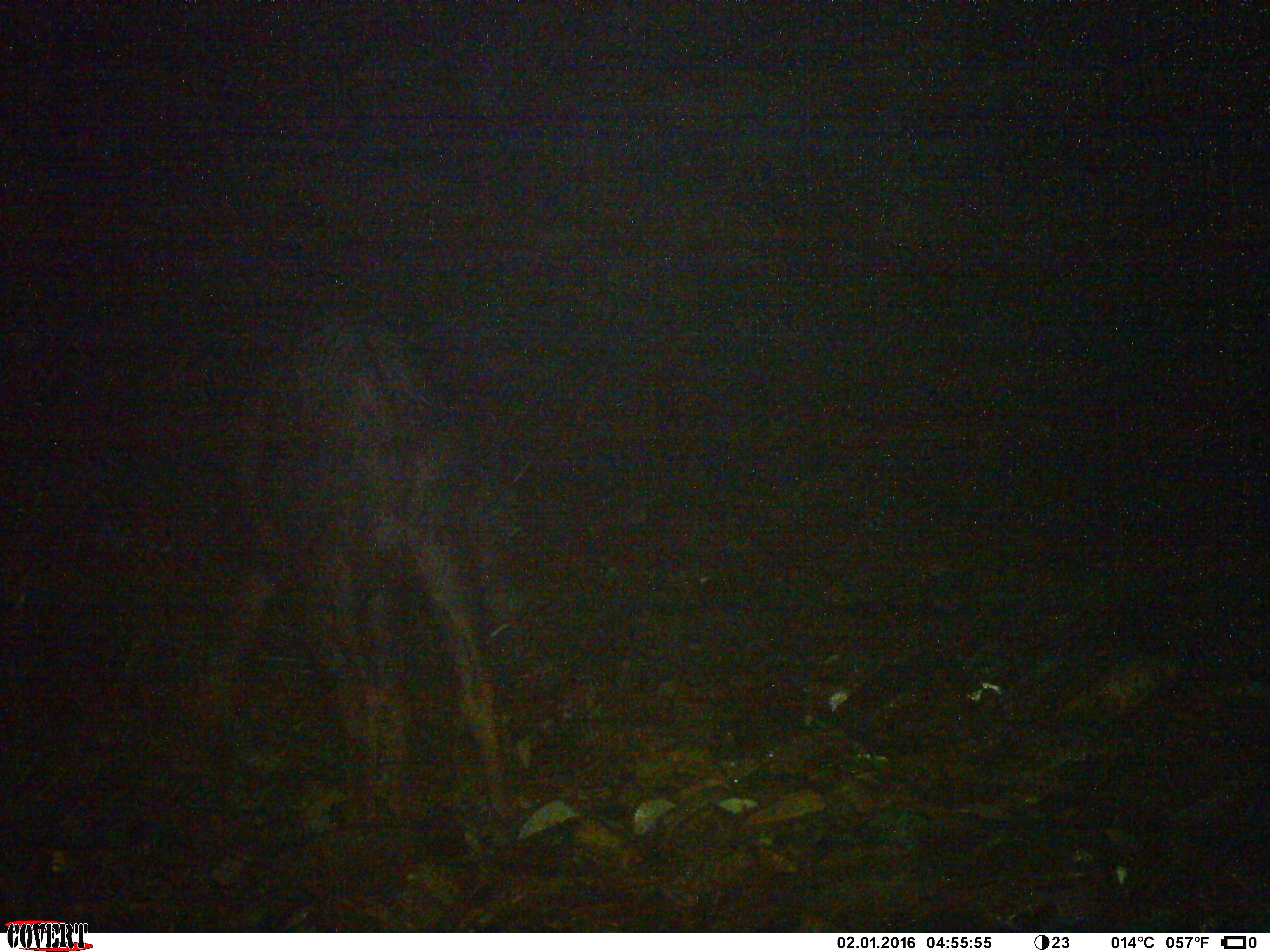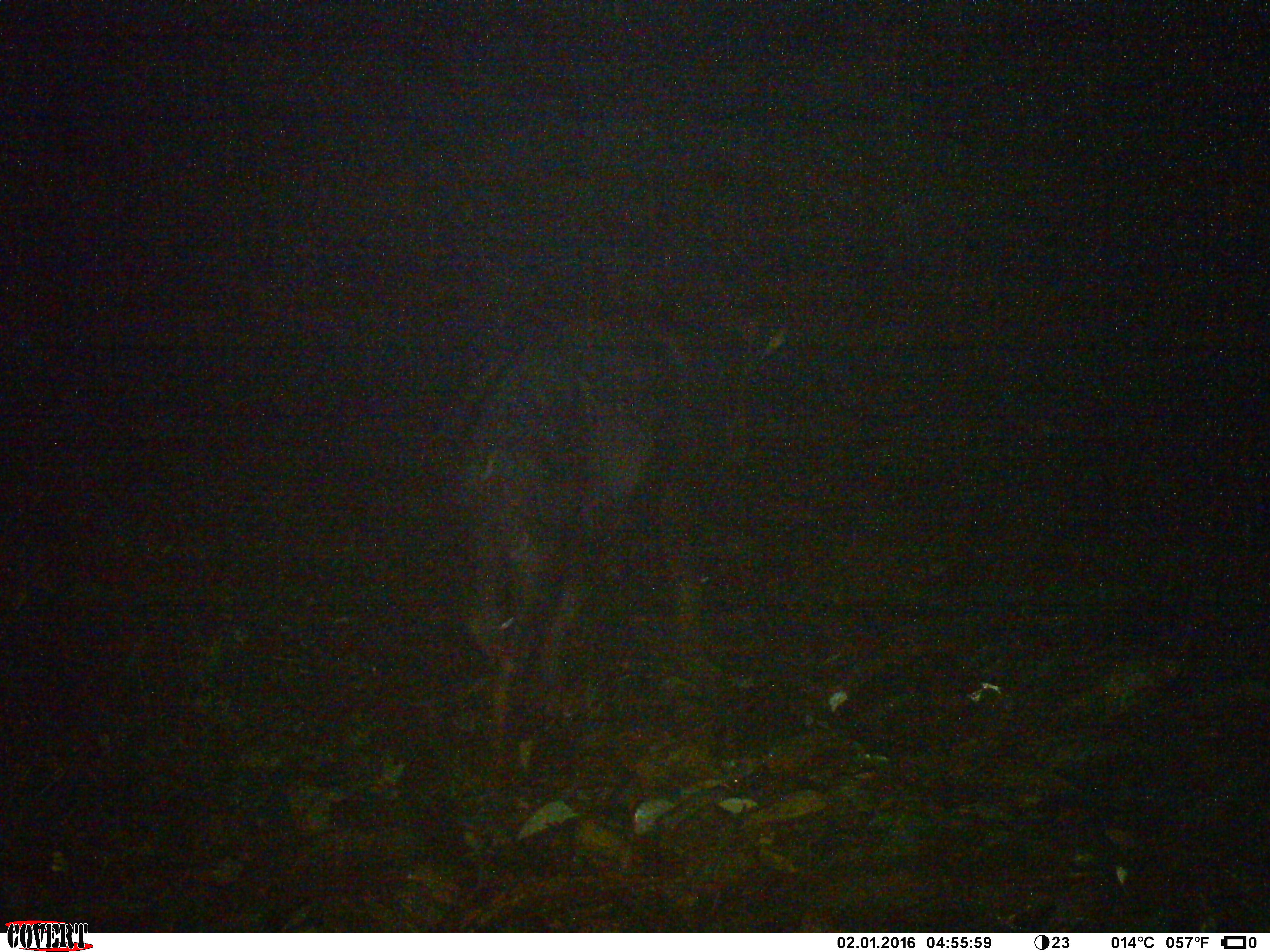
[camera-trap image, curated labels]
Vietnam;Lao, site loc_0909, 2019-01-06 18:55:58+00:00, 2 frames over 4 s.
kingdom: Animalia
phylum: Chordata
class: Mammalia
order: Artiodactyla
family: Bovidae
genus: Capricornis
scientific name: Capricornis sumatraensis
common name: chinese serow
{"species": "chinese serow (Capricornis sumatraensis)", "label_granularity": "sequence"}